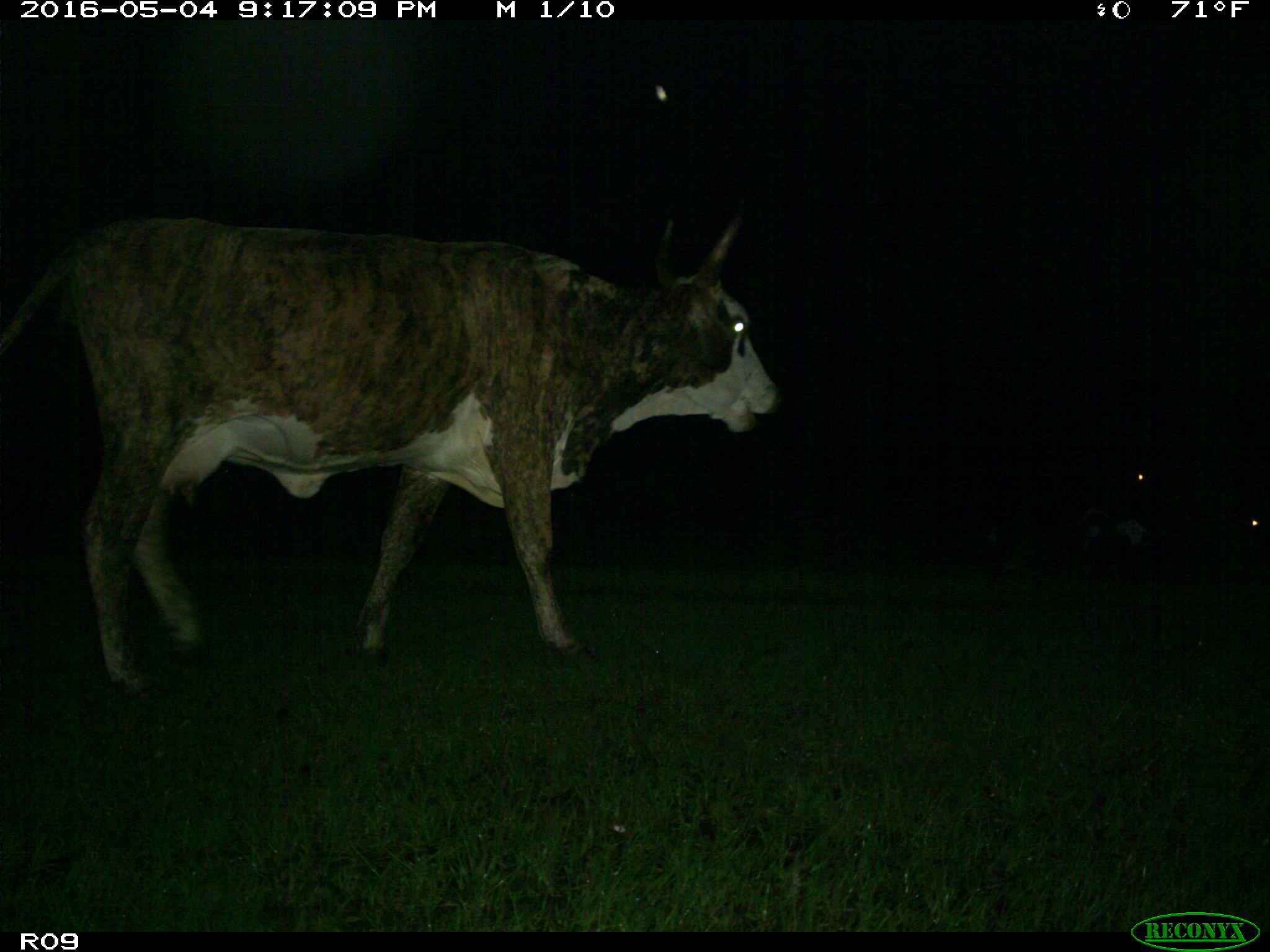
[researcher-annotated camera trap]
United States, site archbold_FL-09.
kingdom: Animalia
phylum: Chordata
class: Mammalia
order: Artiodactyla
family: Bovidae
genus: Bos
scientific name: Bos taurus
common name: domestic cow